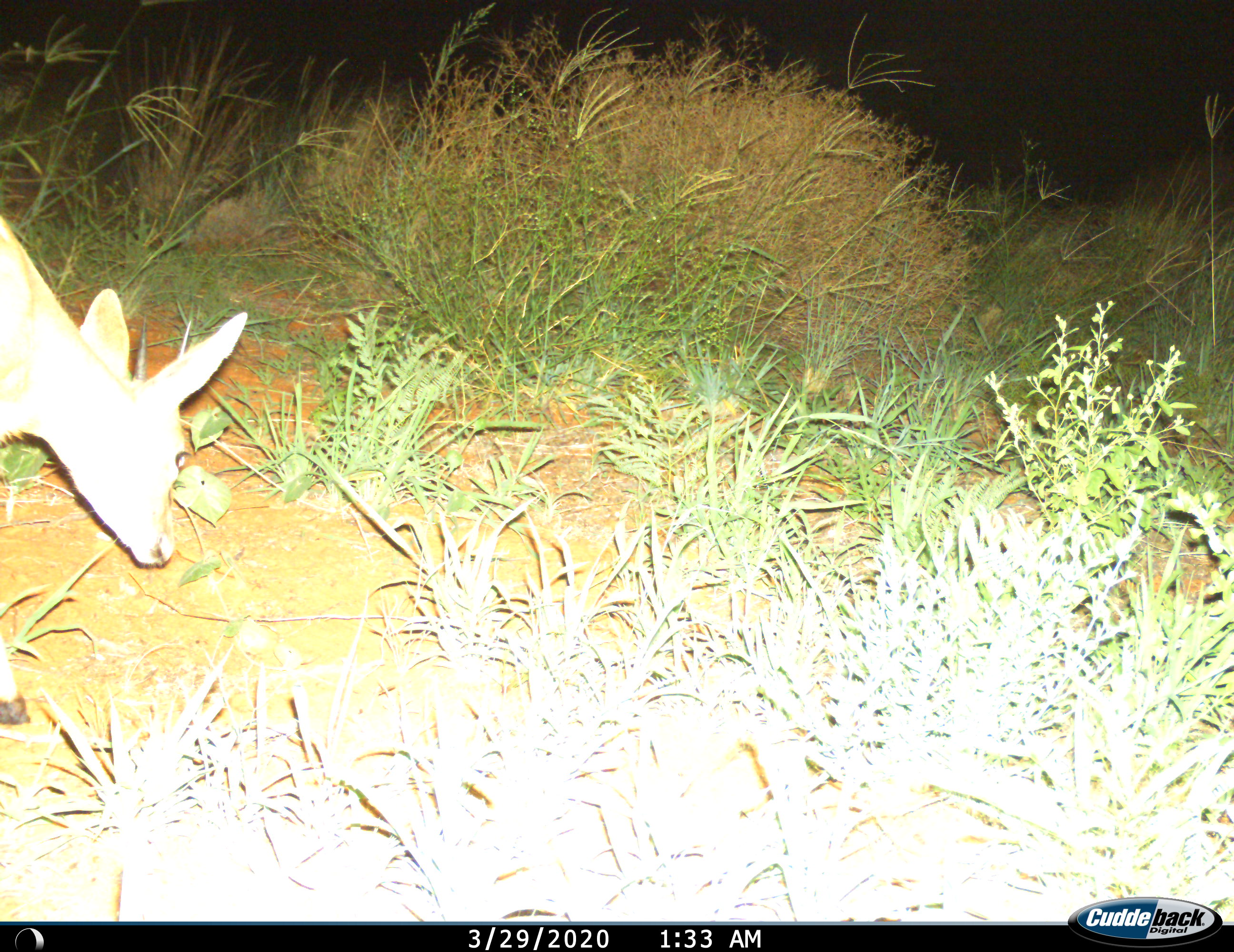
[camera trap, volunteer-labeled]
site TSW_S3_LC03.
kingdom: Animalia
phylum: Chordata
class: Mammalia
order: Artiodactyla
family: Bovidae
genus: Sylvicapra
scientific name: Sylvicapra grimmia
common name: common duiker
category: duikercommongrey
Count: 1.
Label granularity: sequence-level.